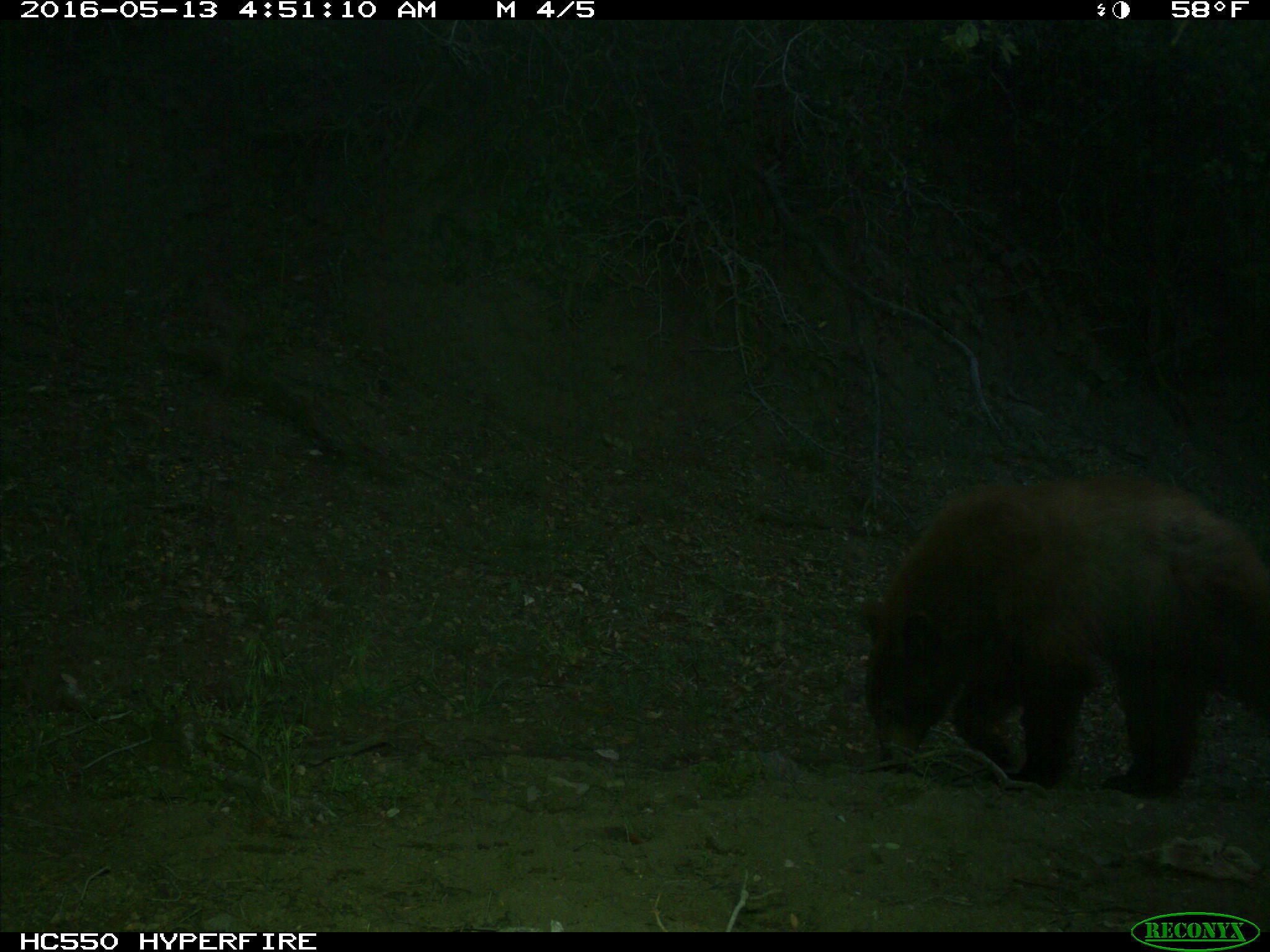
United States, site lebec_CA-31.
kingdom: Animalia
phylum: Chordata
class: Mammalia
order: Carnivora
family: Ursidae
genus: Ursus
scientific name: Ursus americanus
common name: american black bear